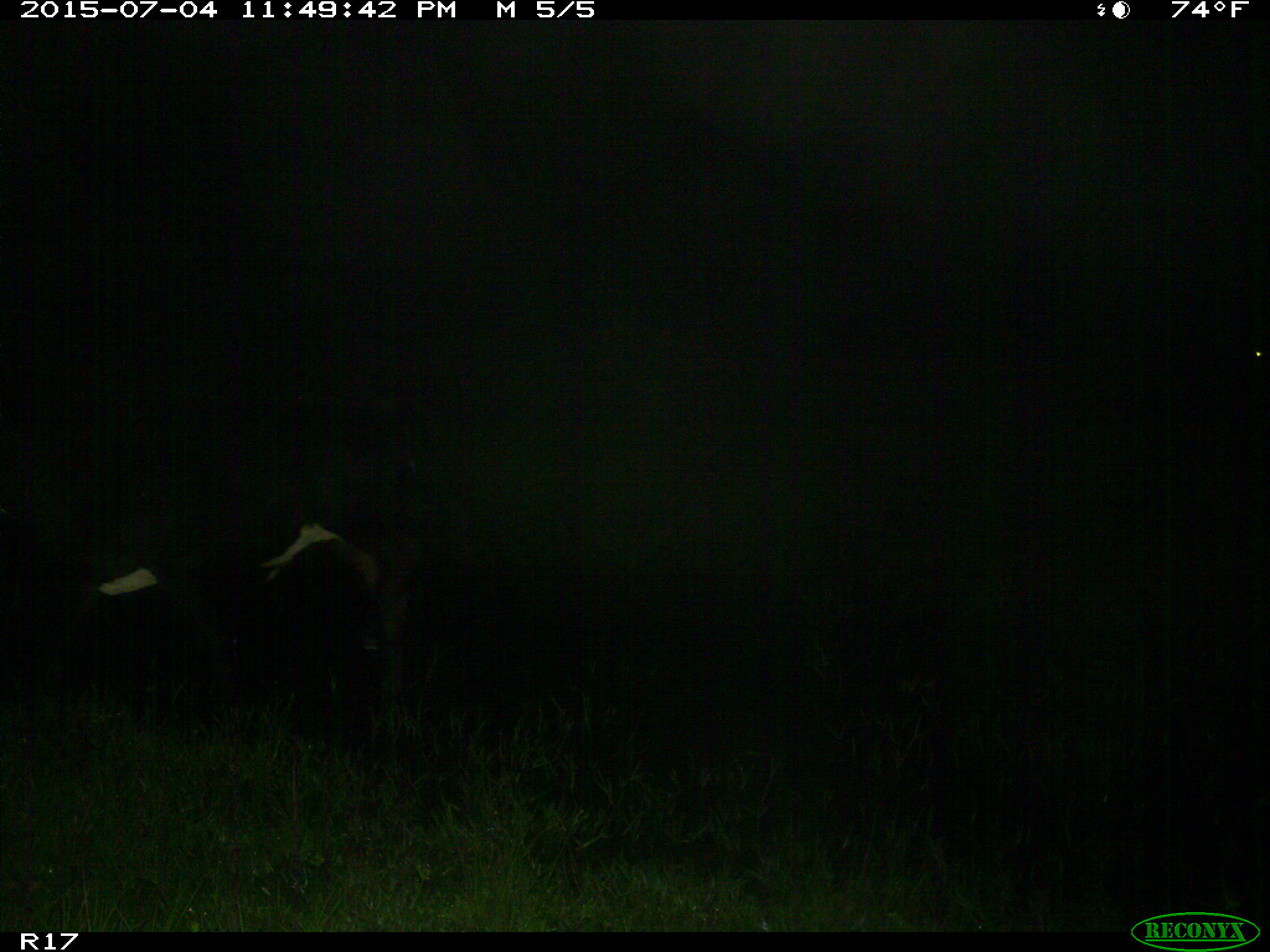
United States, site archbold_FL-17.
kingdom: Animalia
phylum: Chordata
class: Mammalia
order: Artiodactyla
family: Bovidae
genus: Bos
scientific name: Bos taurus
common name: domestic cow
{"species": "Bos taurus (domestic cow)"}